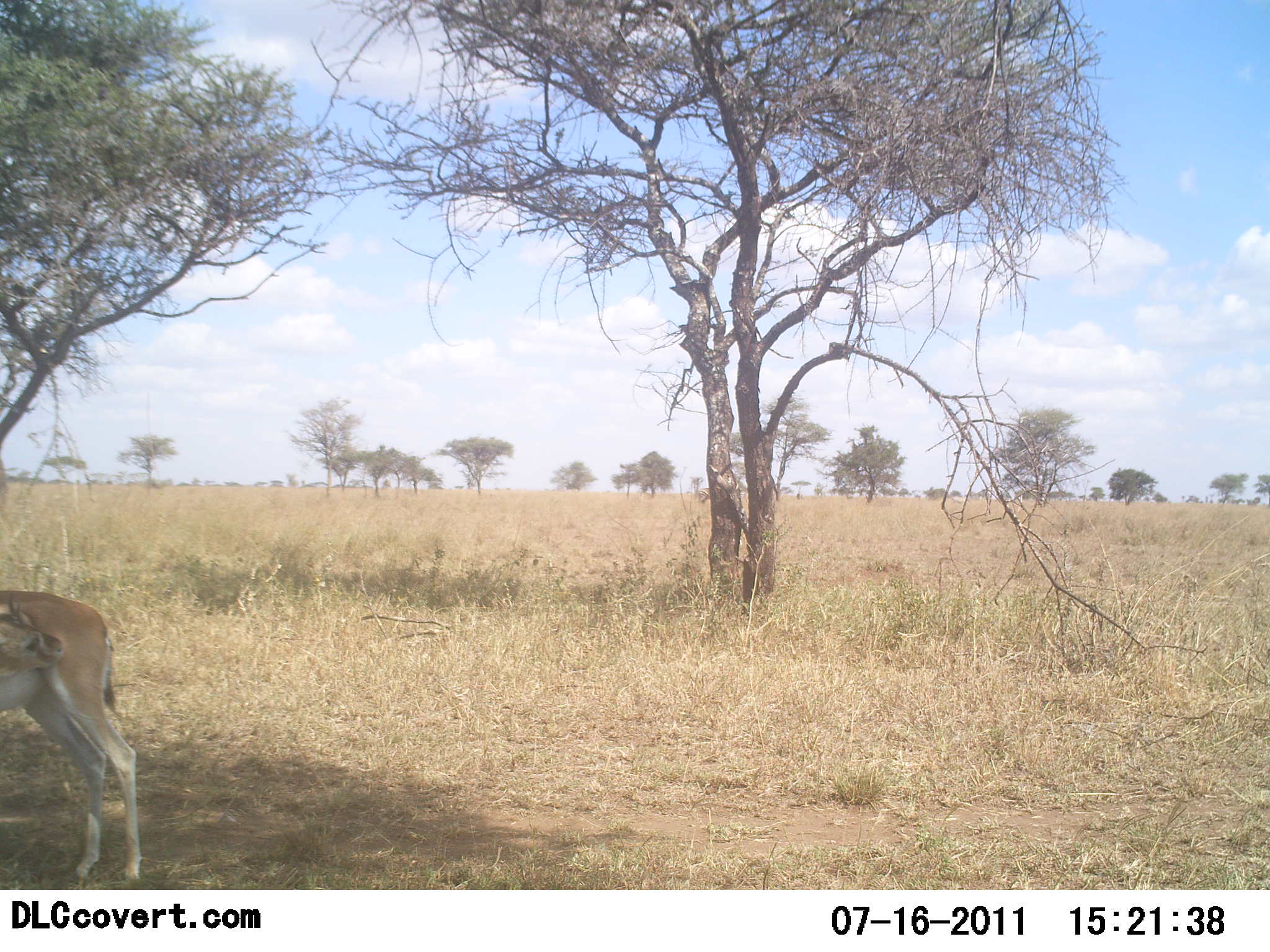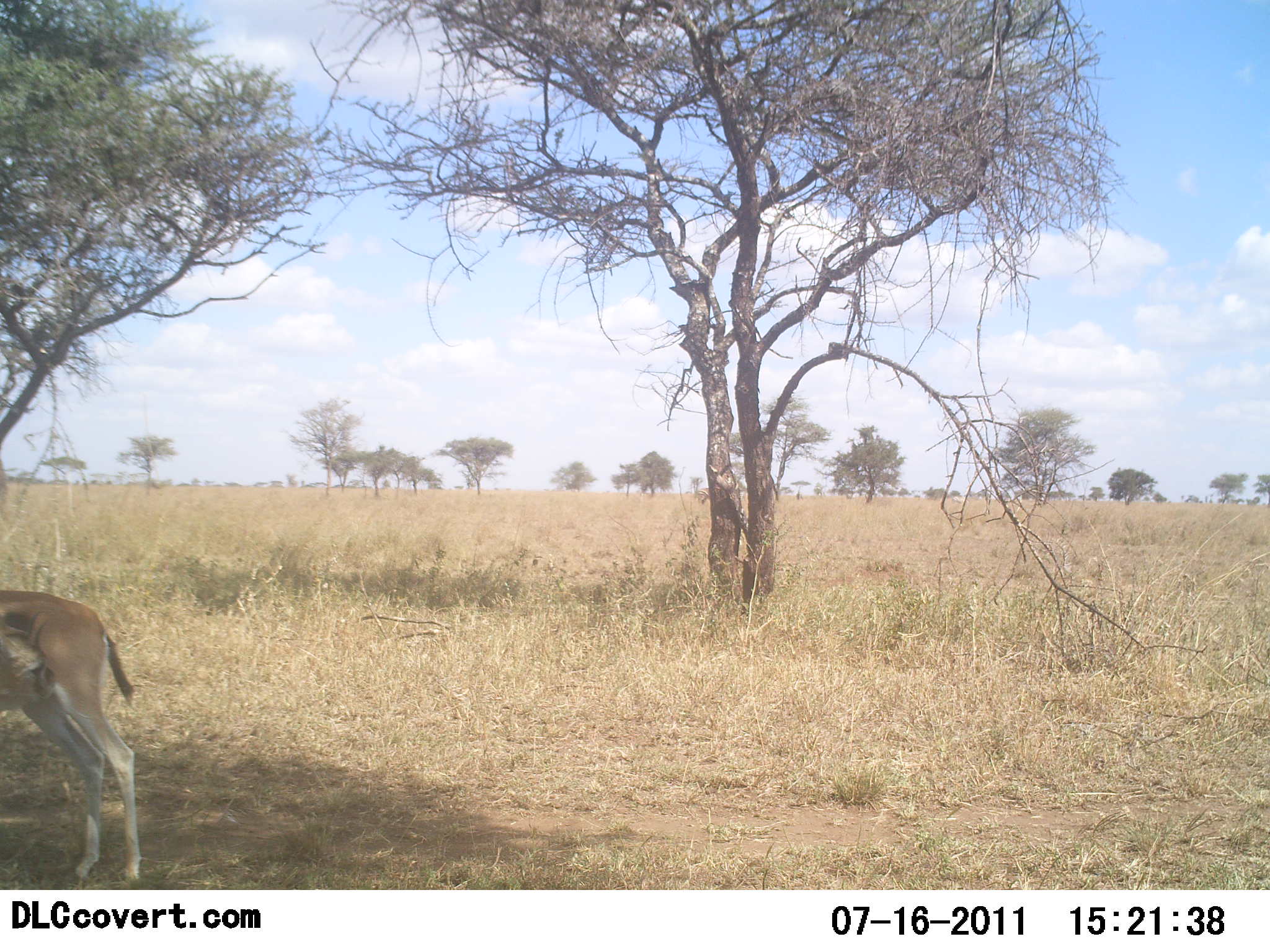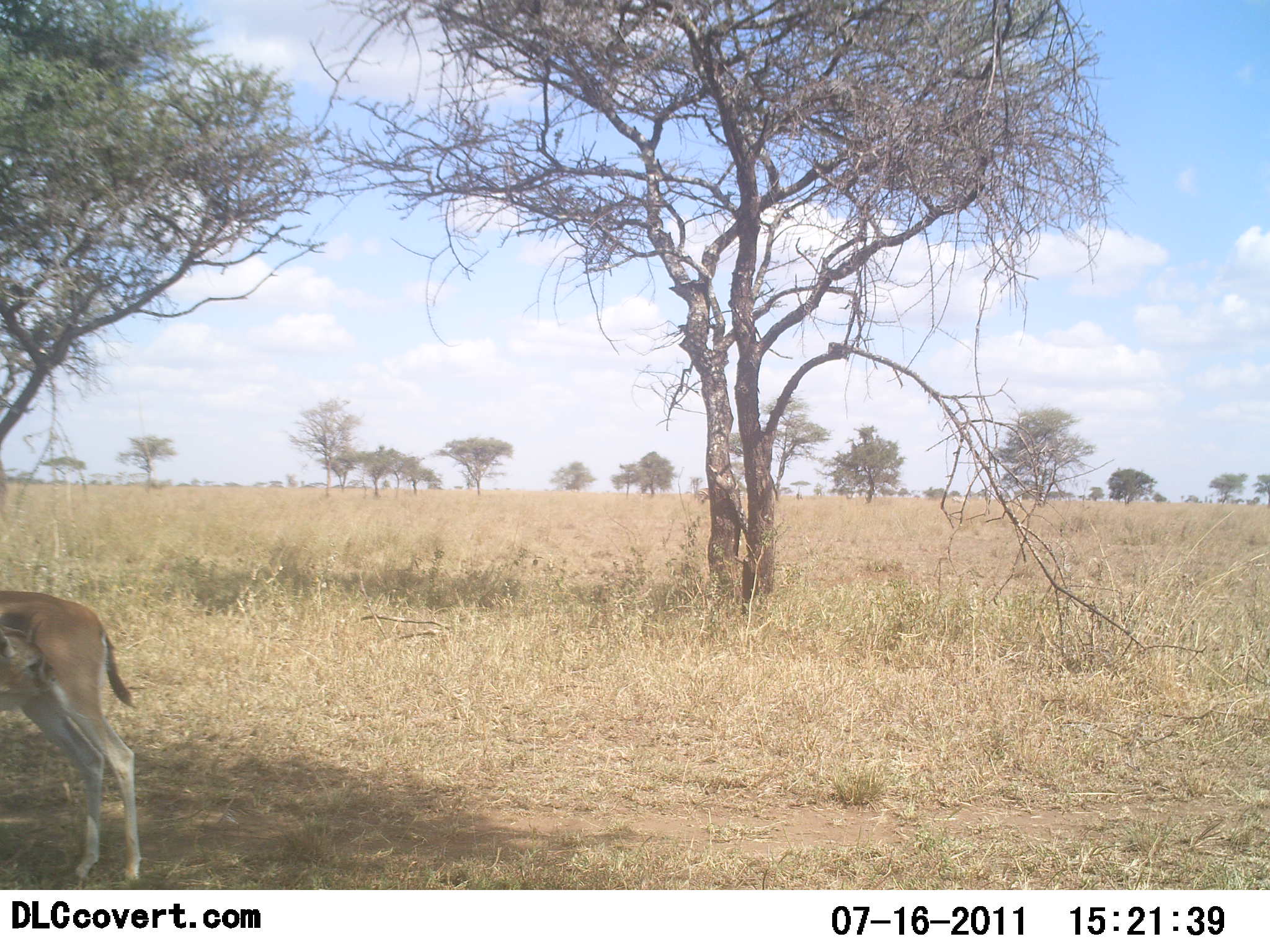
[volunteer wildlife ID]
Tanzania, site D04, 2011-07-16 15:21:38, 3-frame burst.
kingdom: Animalia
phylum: Chordata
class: Mammalia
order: Artiodactyla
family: Bovidae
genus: Eudorcas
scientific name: Eudorcas thomsonii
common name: thomson's gazelle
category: gazellethomsons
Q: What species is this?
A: Gazellethomsons (thomson's gazelle) (Eudorcas thomsonii).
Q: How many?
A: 1.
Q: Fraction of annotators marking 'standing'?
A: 82%.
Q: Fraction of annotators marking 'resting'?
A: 0%.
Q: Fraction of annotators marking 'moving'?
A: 9%.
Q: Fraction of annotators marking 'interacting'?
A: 18%.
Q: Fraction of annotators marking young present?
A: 0%.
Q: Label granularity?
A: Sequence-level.